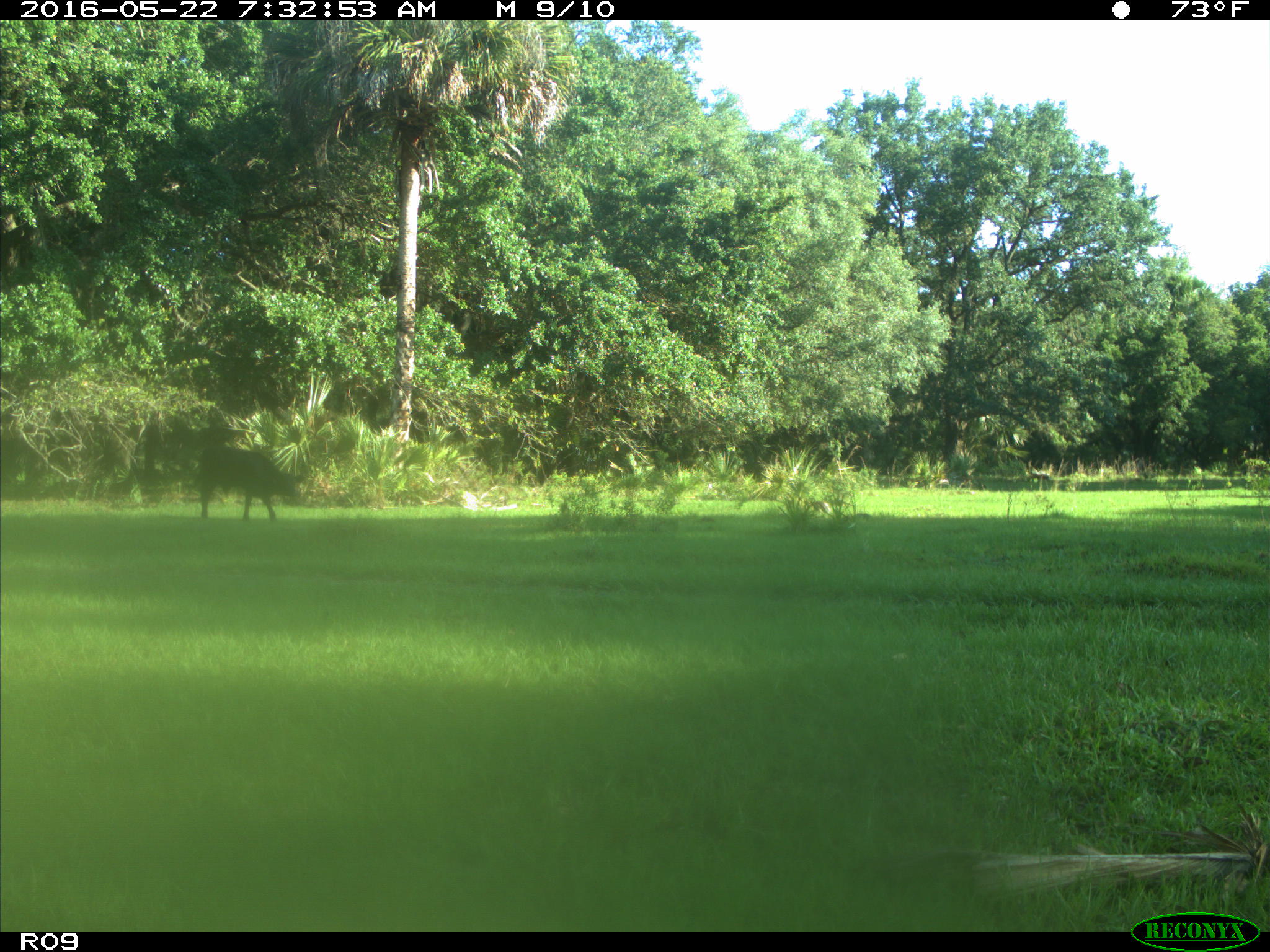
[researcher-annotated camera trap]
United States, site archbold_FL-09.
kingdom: Animalia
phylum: Chordata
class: Mammalia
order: Artiodactyla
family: Bovidae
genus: Bos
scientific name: Bos taurus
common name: domestic cow